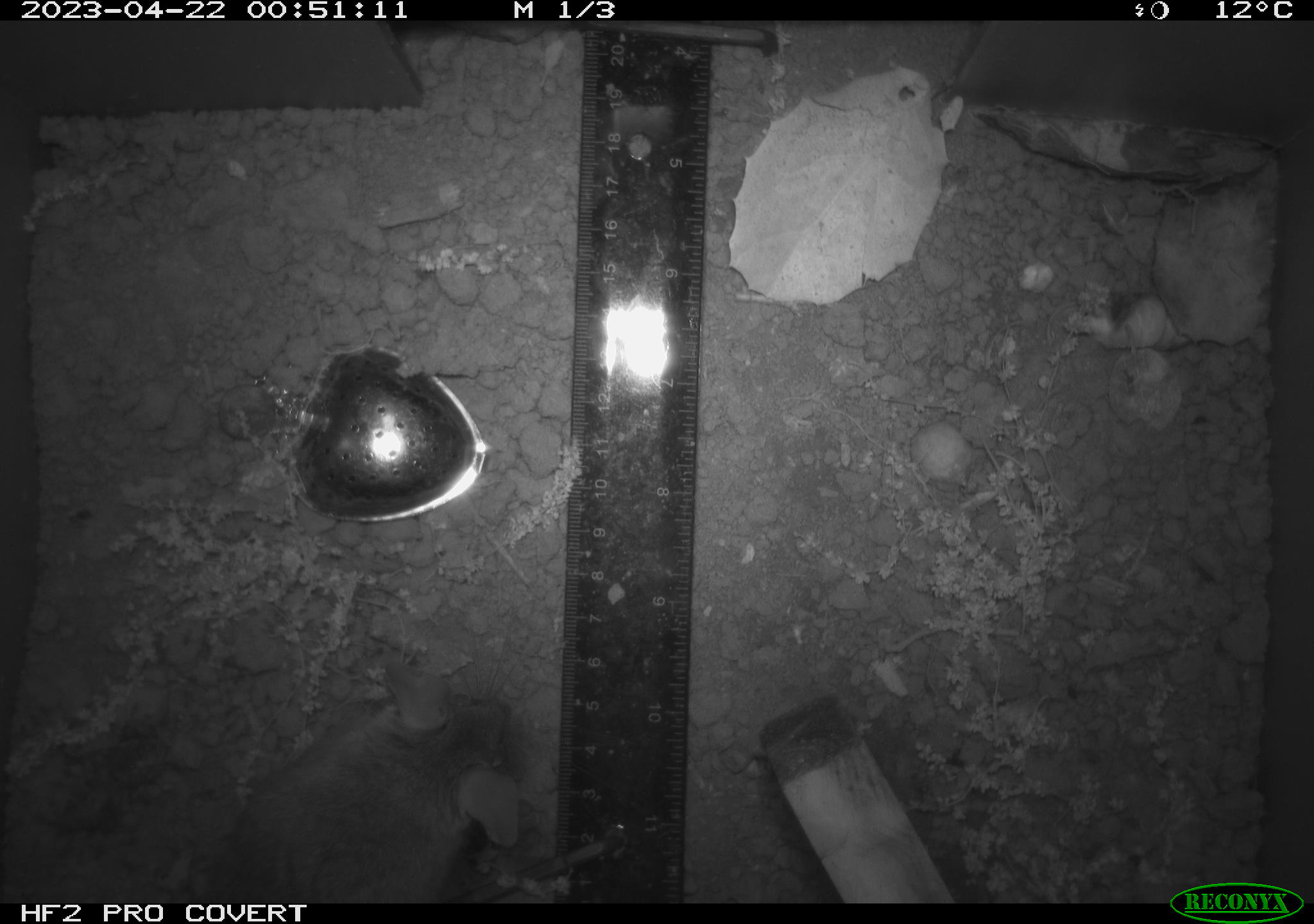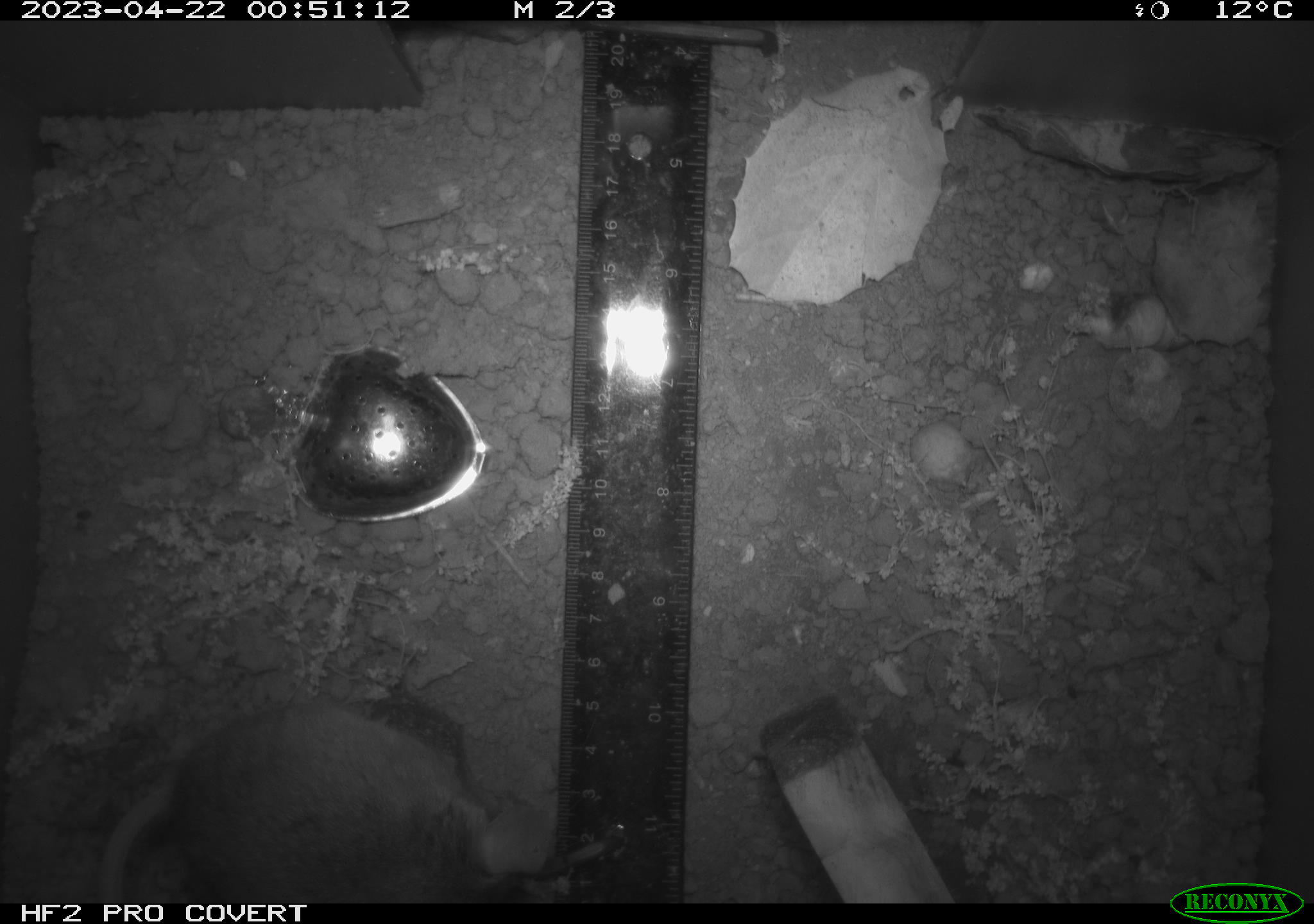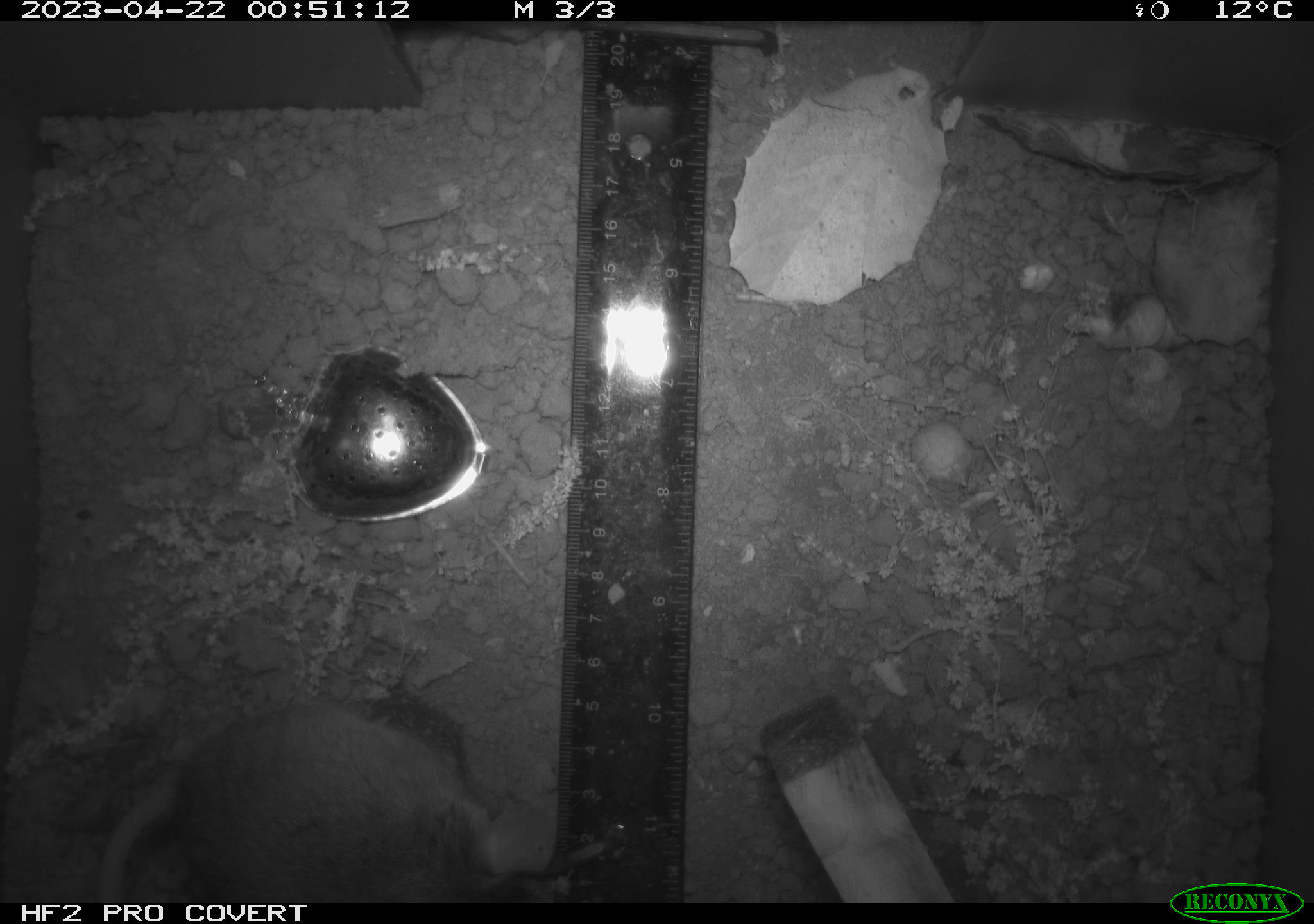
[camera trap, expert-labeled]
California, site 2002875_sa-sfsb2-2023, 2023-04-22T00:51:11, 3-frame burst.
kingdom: Animalia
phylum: Chordata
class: Mammalia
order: Rodentia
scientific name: Rodentia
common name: mouse species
Mouse species (Rodentia).